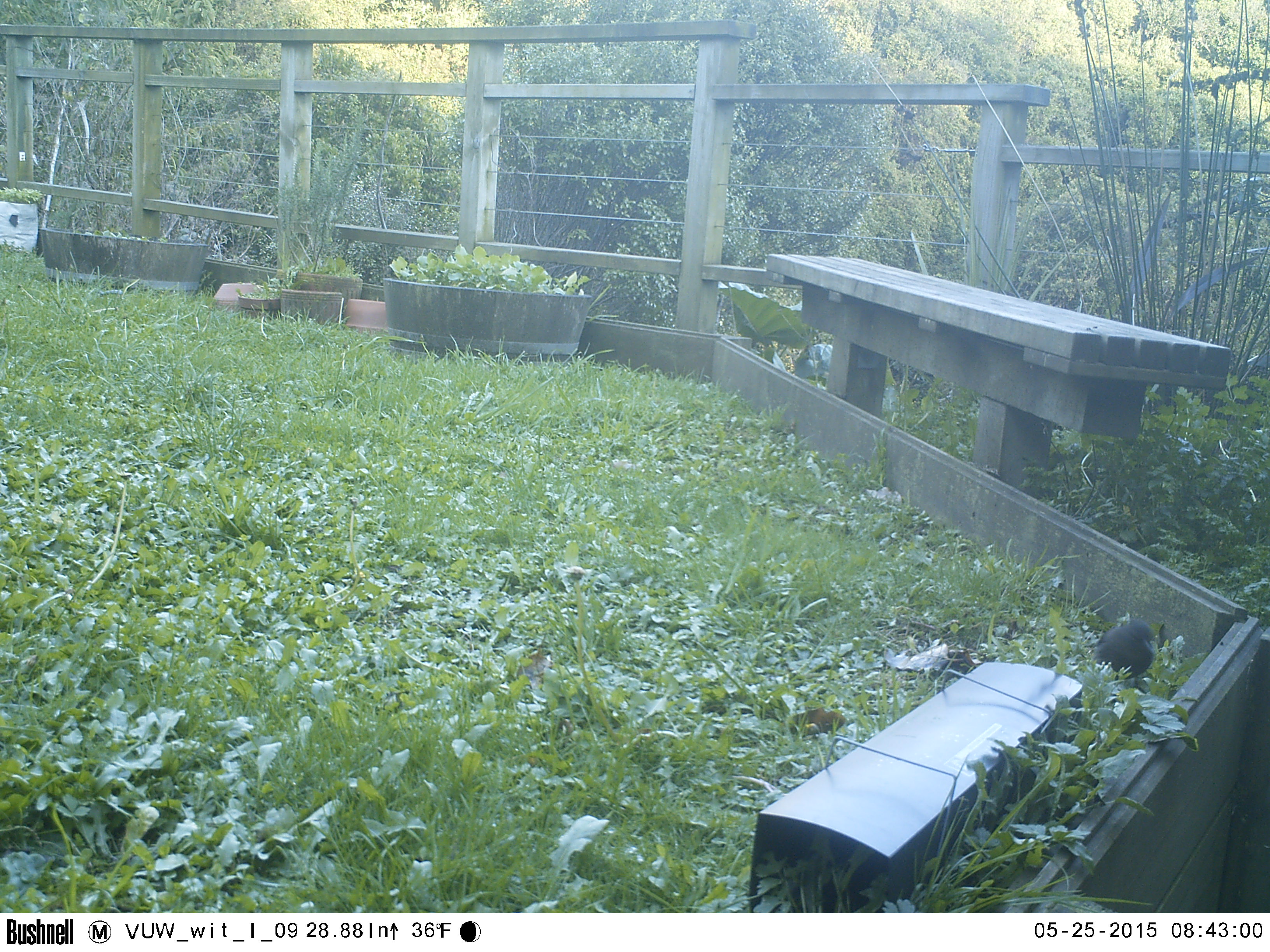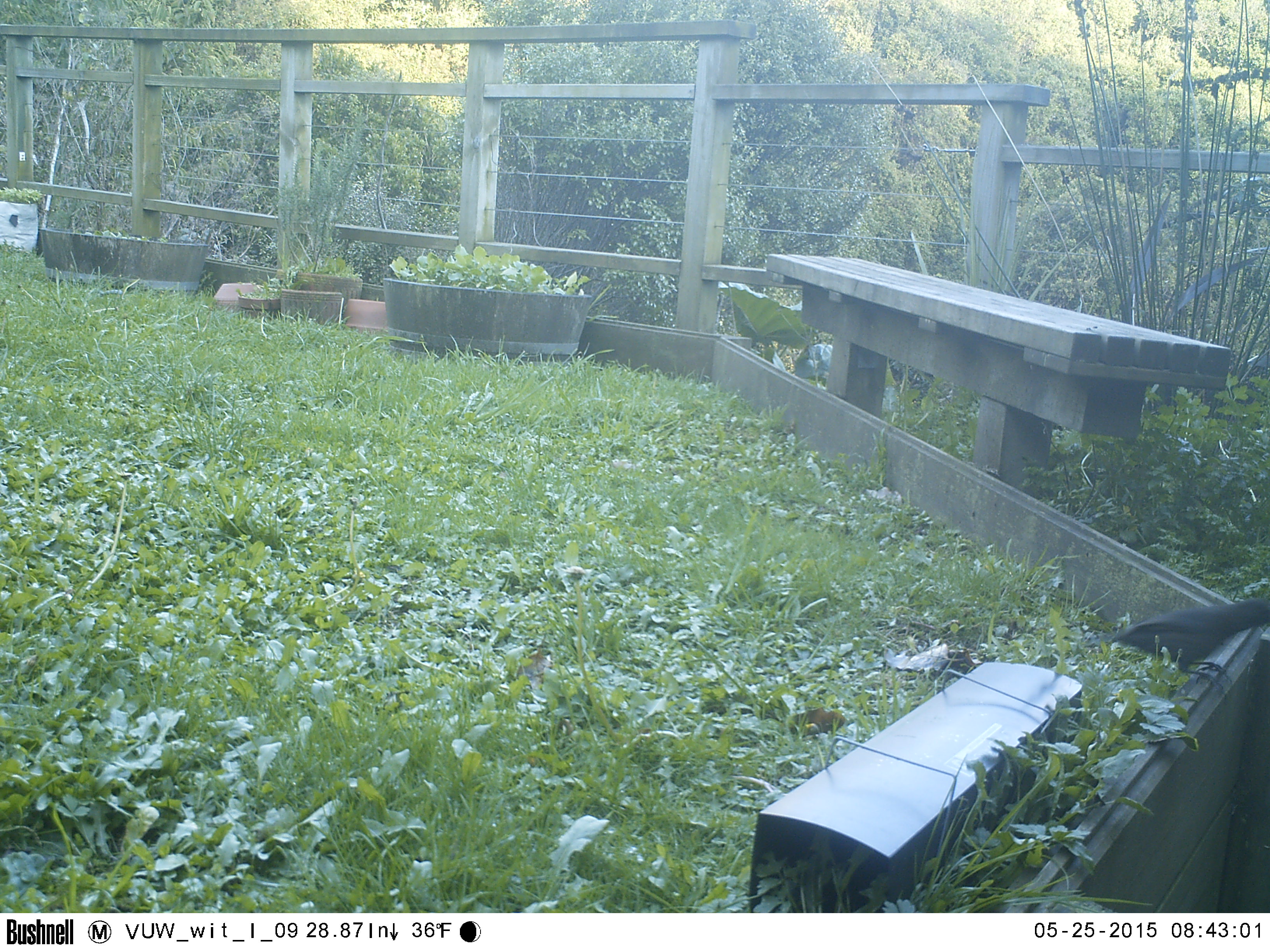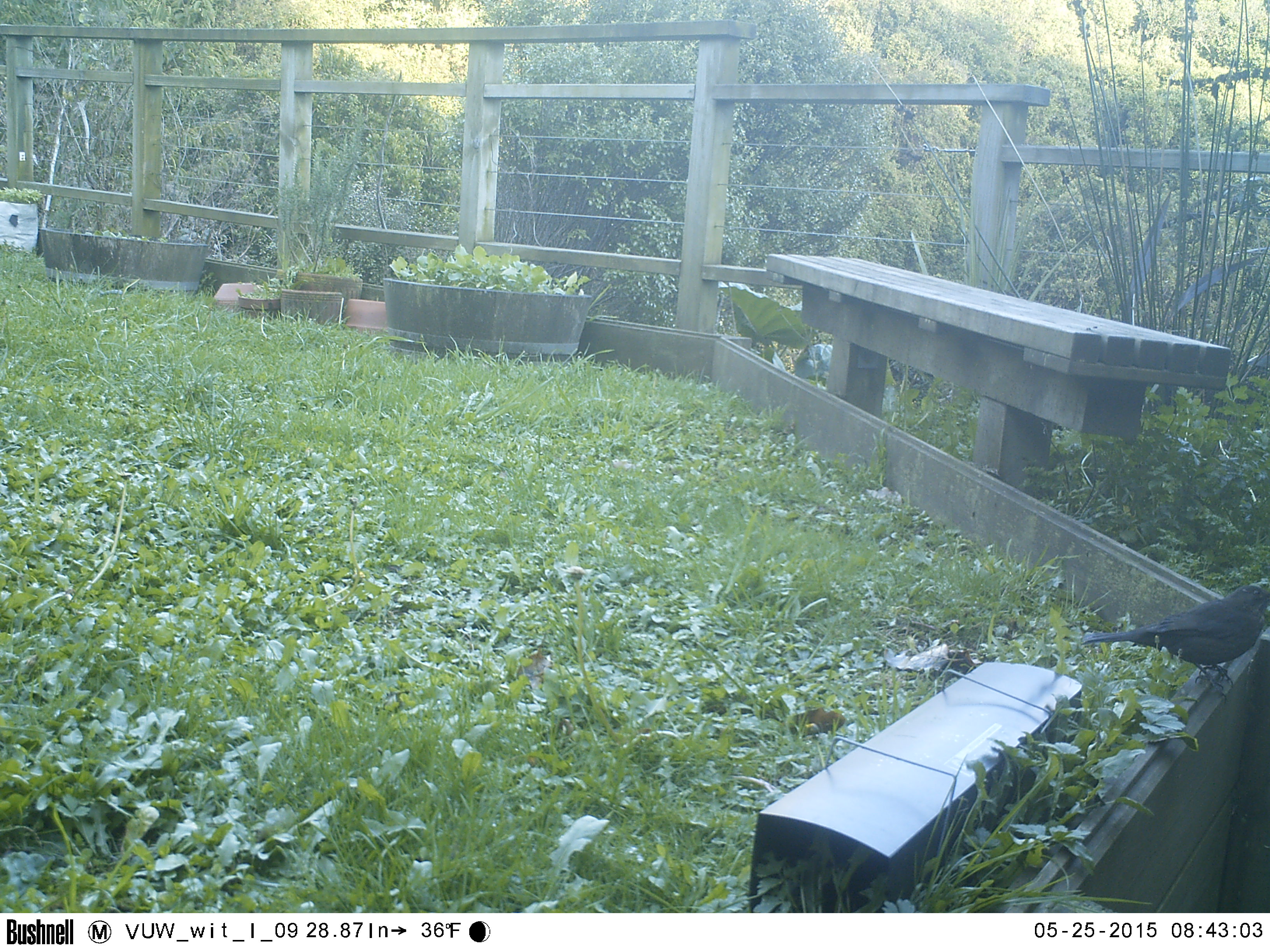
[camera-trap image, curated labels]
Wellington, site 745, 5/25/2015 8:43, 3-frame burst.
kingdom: Animalia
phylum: Chordata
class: Aves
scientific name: Aves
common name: bird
Bird (Aves).